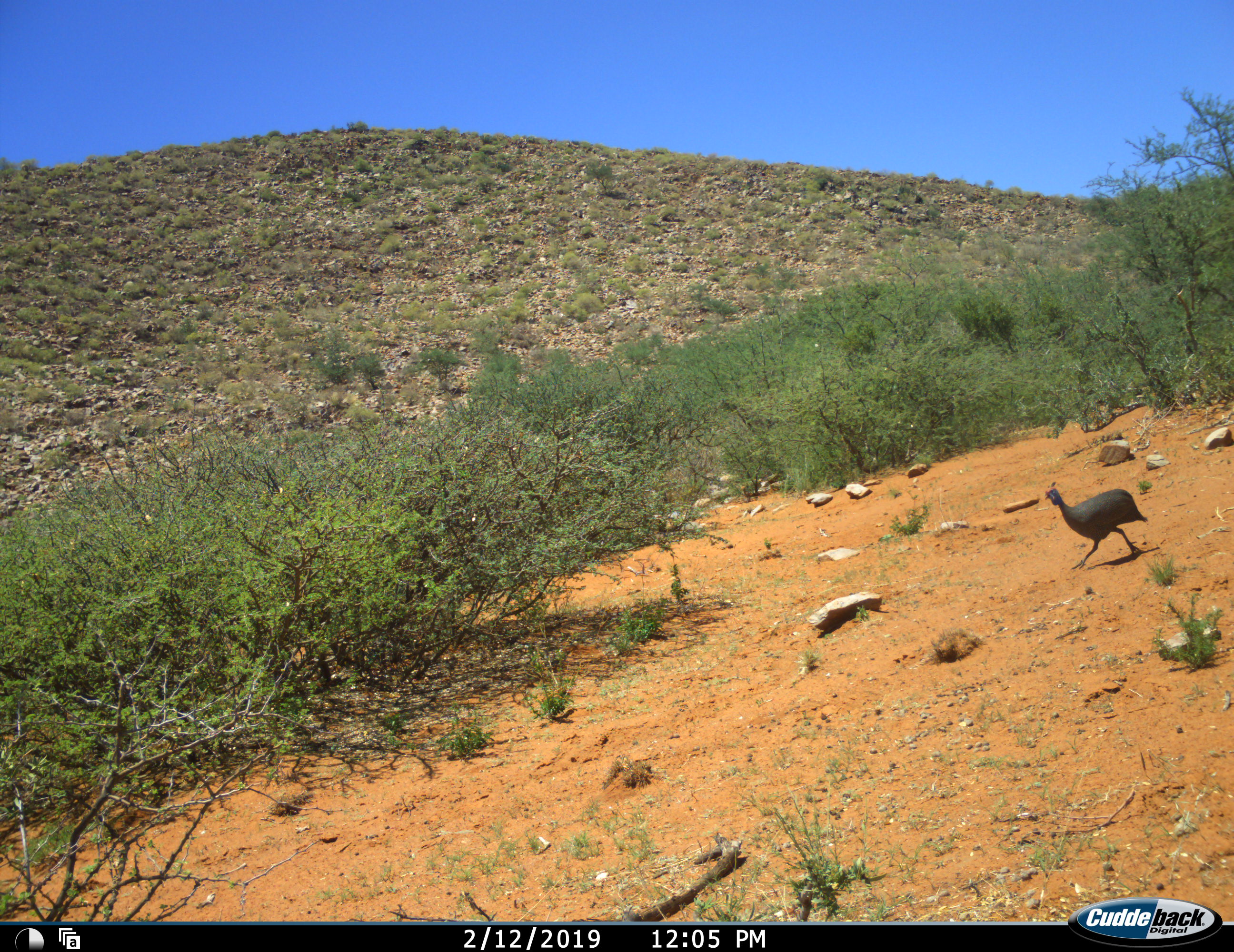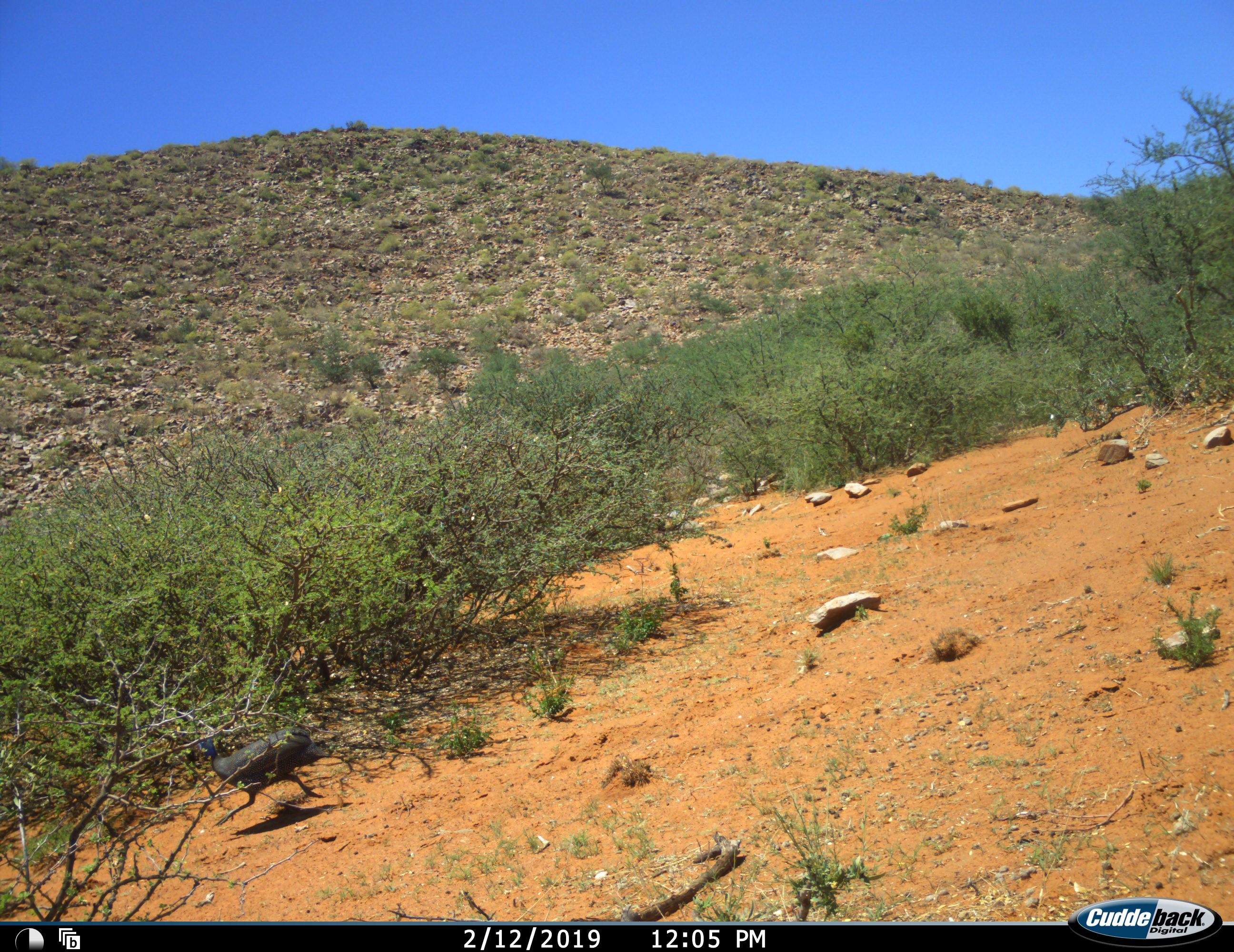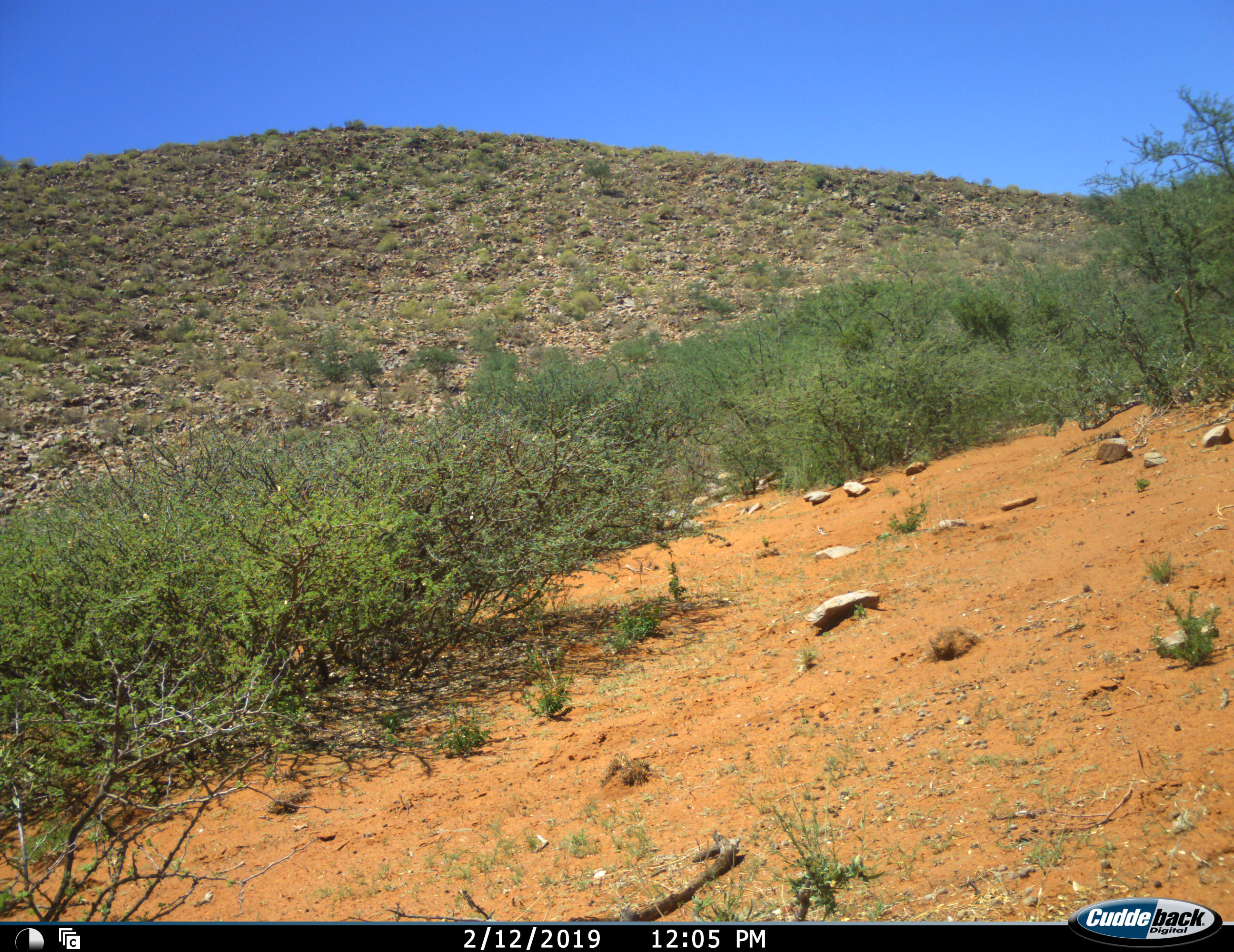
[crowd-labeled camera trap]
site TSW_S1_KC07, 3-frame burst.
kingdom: Animalia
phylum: Chordata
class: Aves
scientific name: Aves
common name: bird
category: birdother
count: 1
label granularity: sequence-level